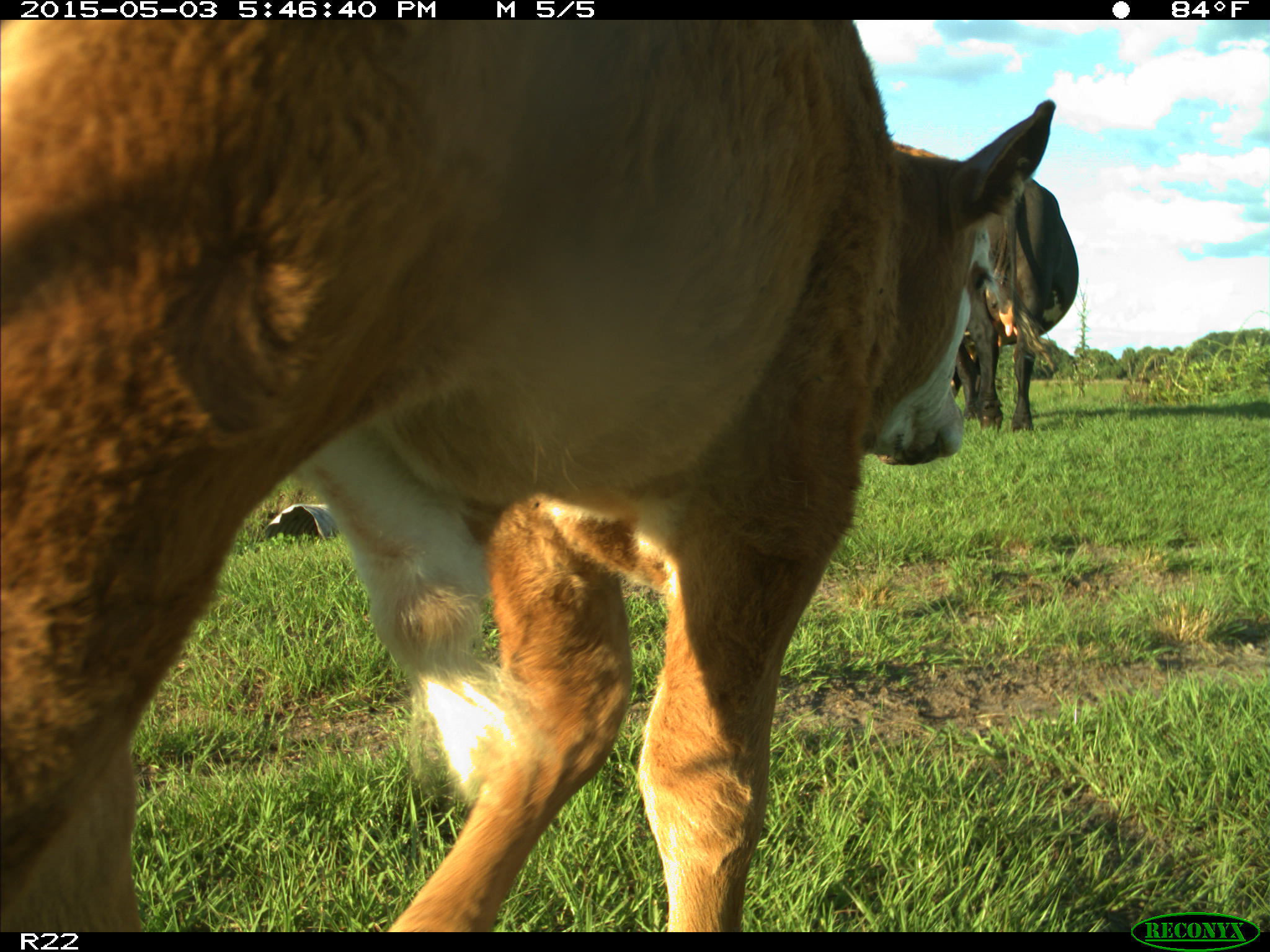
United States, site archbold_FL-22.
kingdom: Animalia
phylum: Chordata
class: Mammalia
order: Artiodactyla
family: Bovidae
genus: Bos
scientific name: Bos taurus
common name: domestic cow